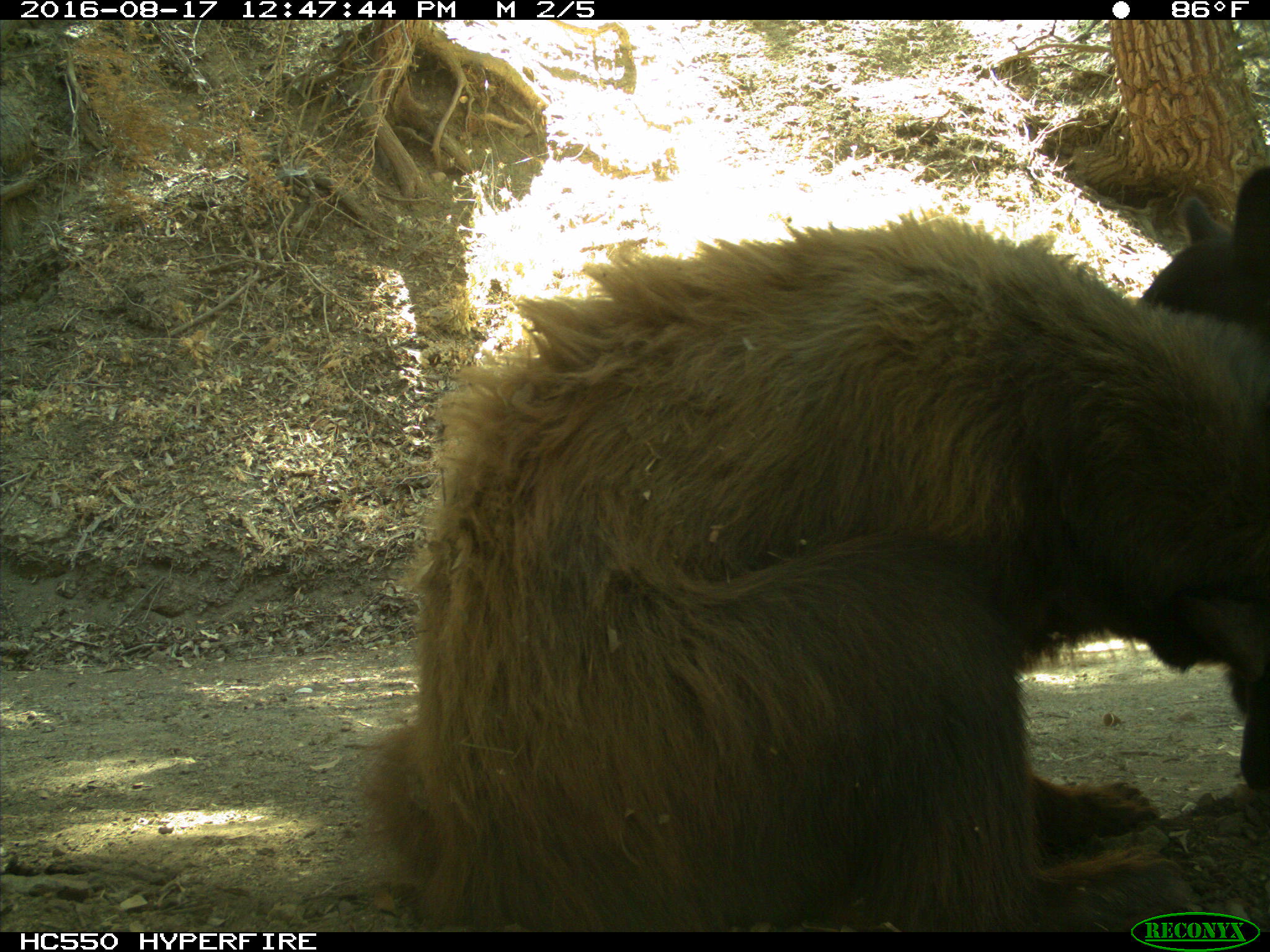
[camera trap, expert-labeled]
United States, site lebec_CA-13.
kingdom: Animalia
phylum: Chordata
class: Mammalia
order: Carnivora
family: Ursidae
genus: Ursus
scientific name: Ursus americanus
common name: american black bear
Ursus americanus (american black bear).